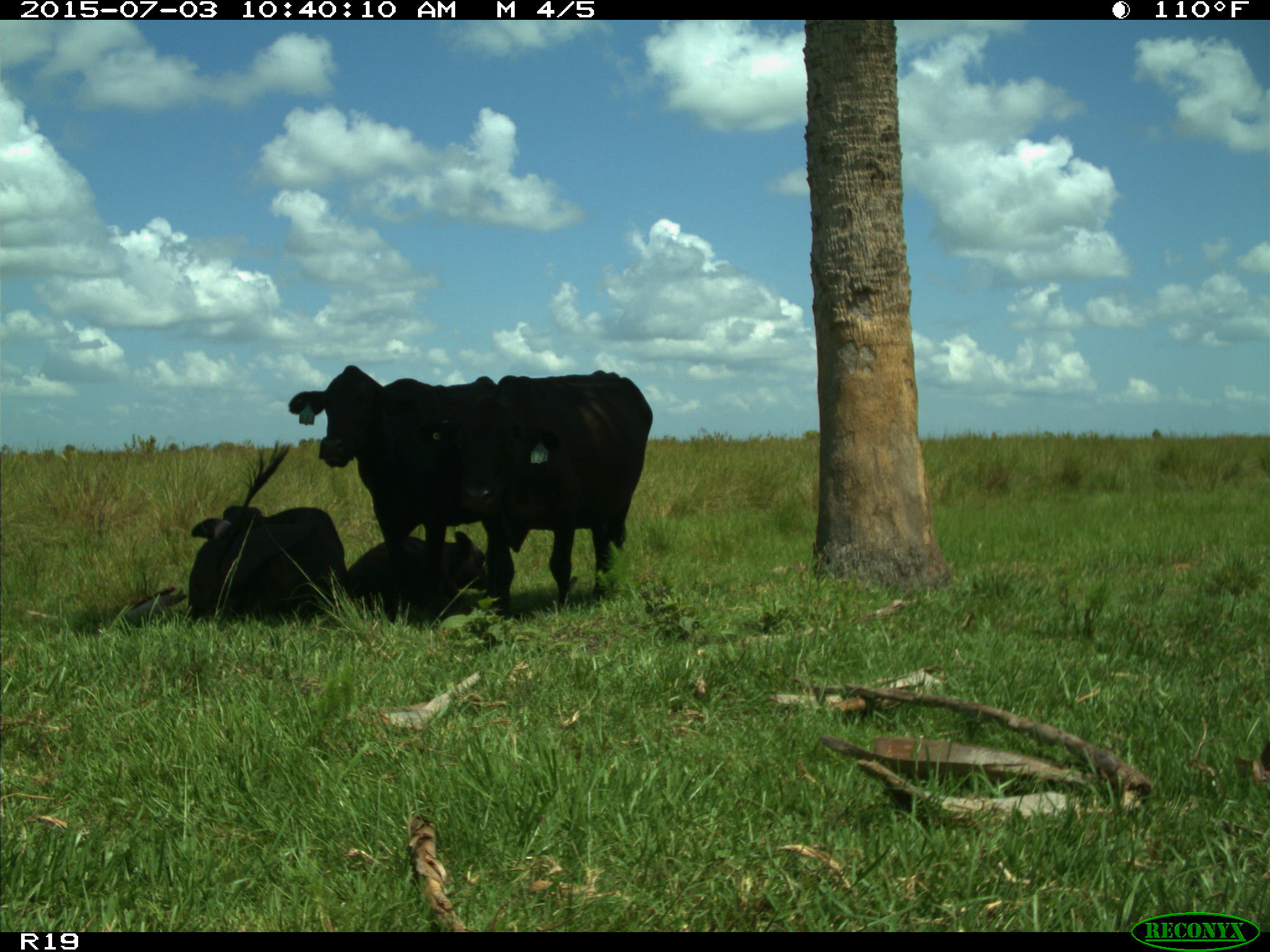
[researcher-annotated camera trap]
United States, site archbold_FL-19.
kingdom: Animalia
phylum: Chordata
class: Mammalia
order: Artiodactyla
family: Bovidae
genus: Bos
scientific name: Bos taurus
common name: domestic cow